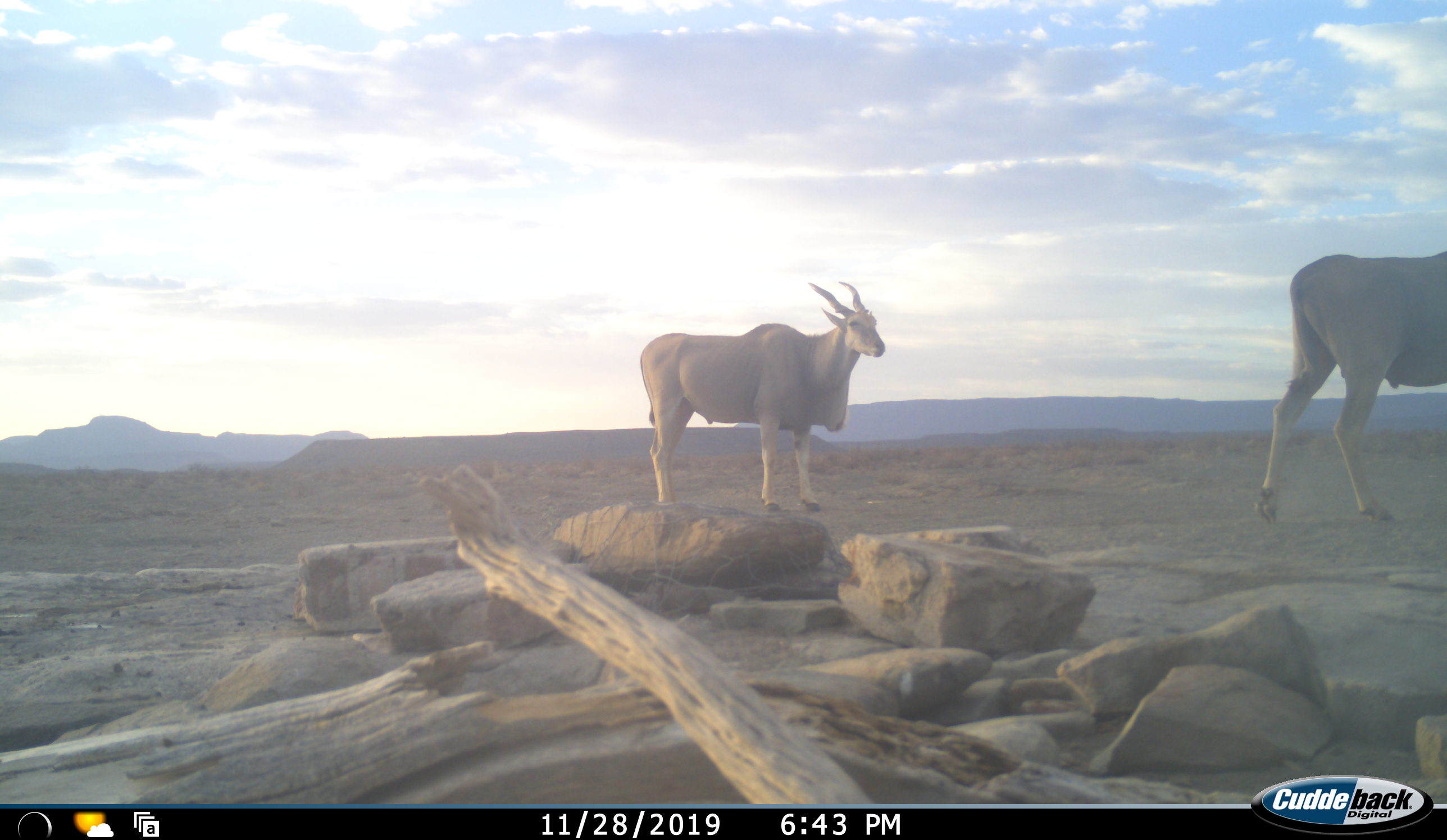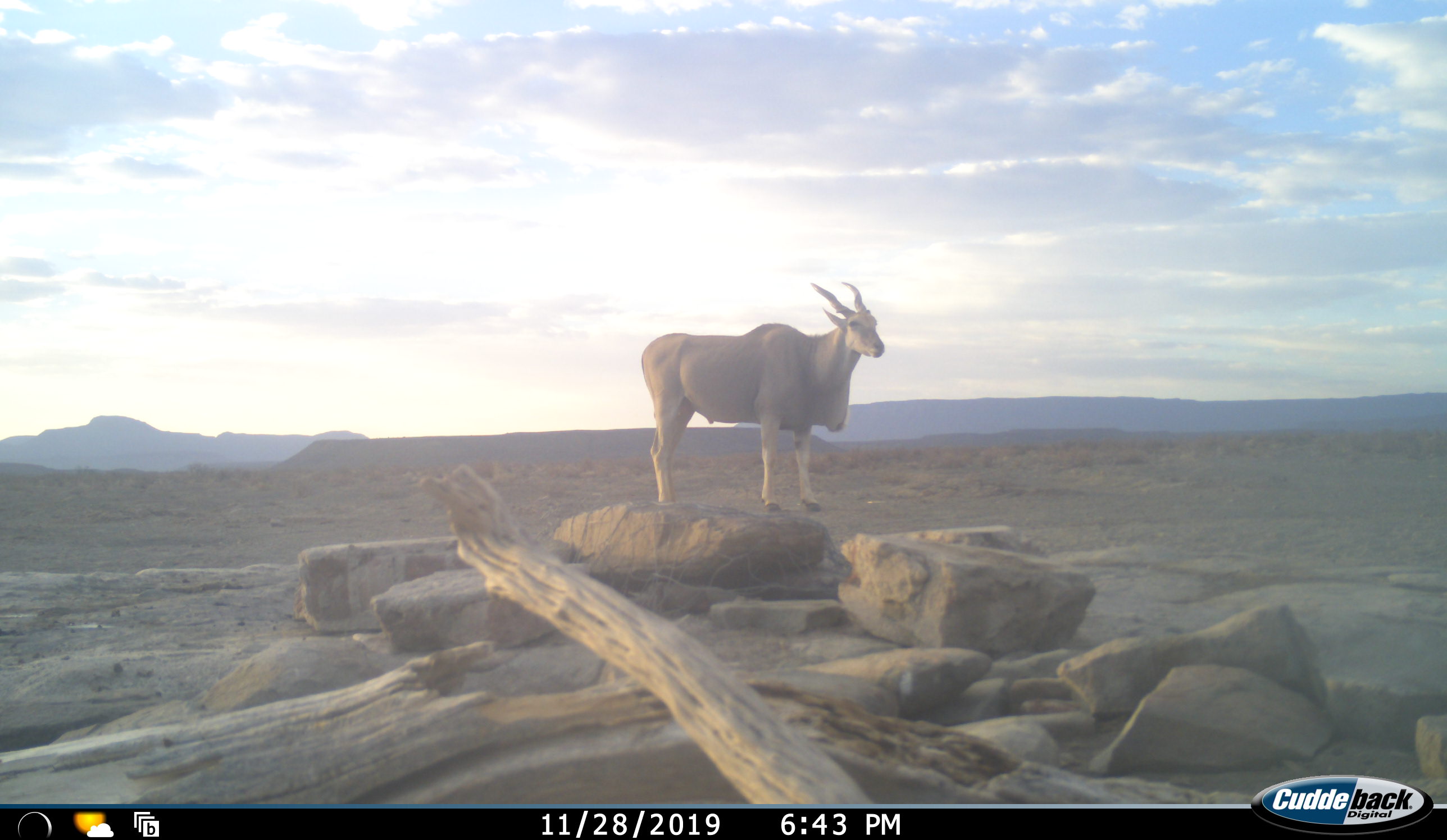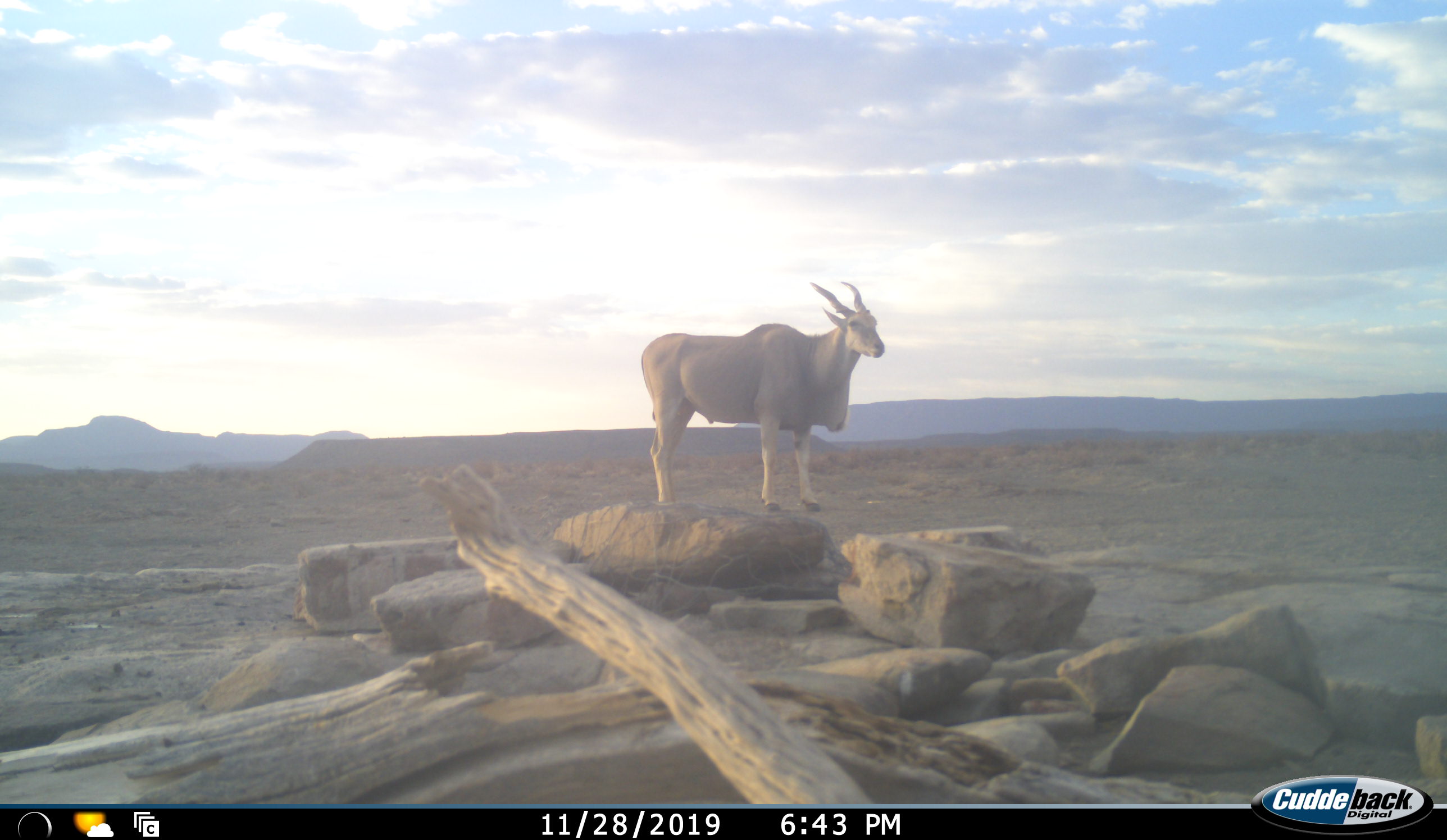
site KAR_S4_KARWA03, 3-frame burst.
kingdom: Animalia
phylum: Chordata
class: Mammalia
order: Artiodactyla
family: Bovidae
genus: Tragelaphus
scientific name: Tragelaphus oryx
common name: eland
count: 2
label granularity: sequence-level